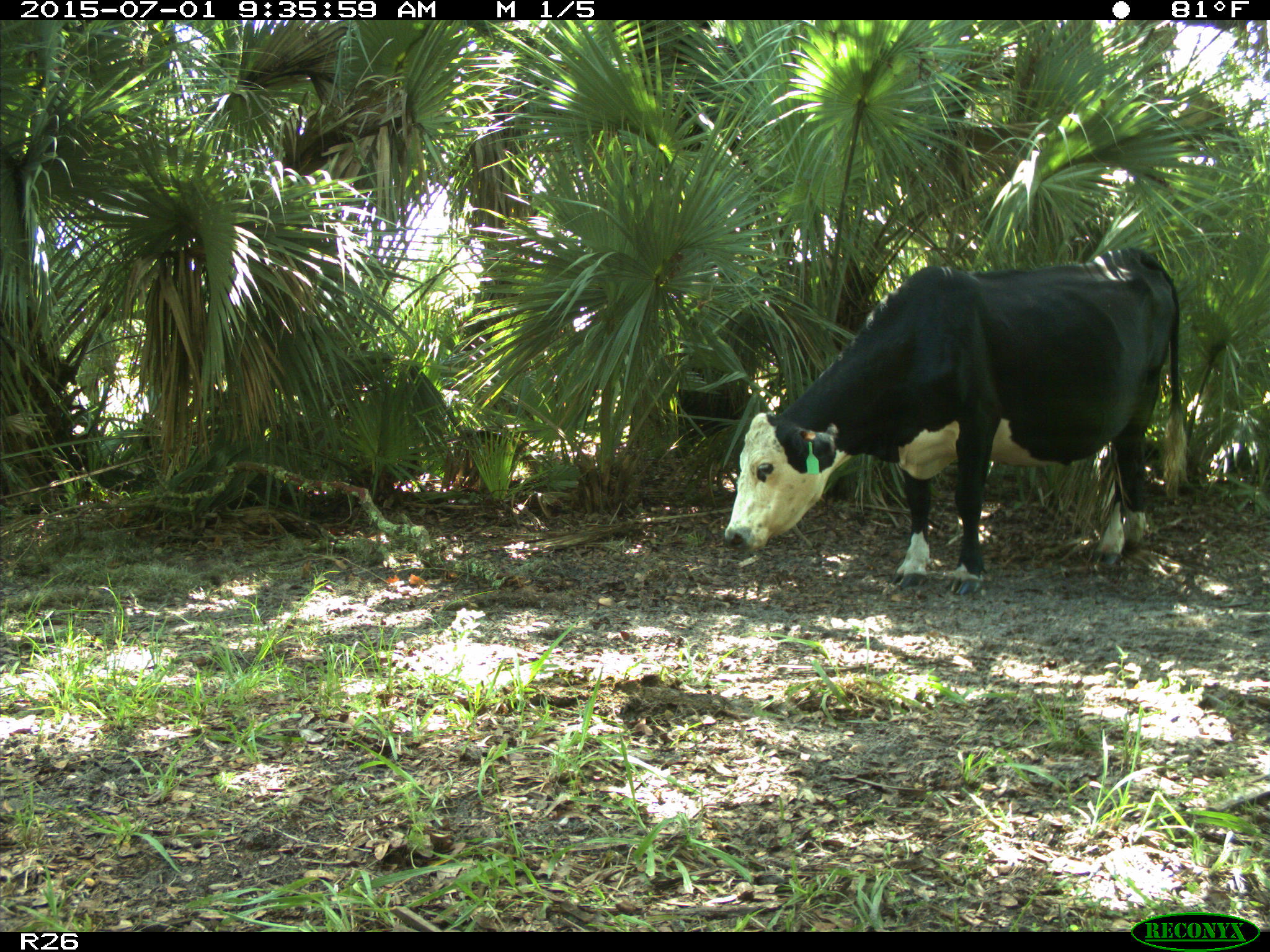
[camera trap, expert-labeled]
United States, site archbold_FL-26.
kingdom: Animalia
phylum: Chordata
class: Mammalia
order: Artiodactyla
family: Bovidae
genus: Bos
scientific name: Bos taurus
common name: domestic cow